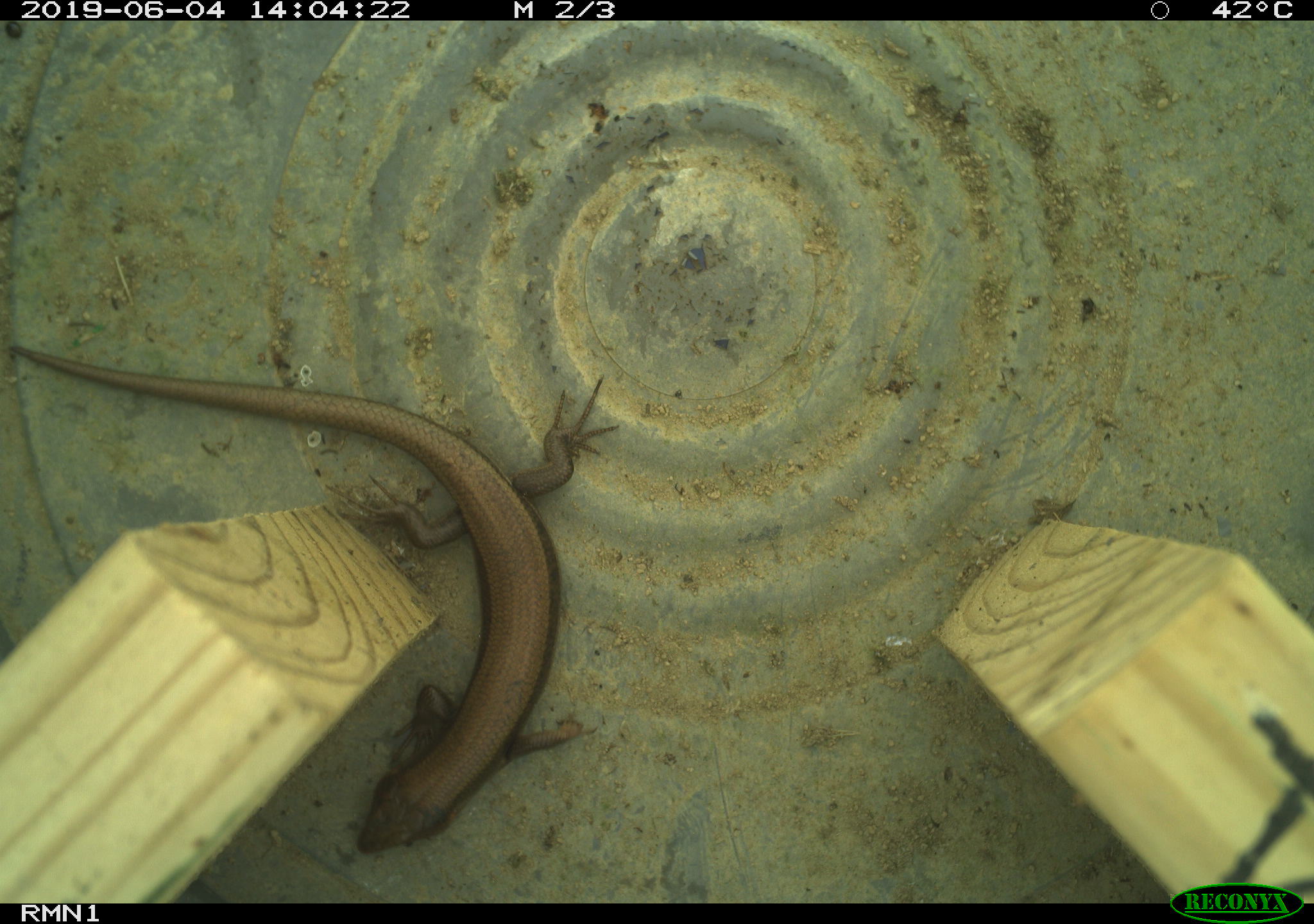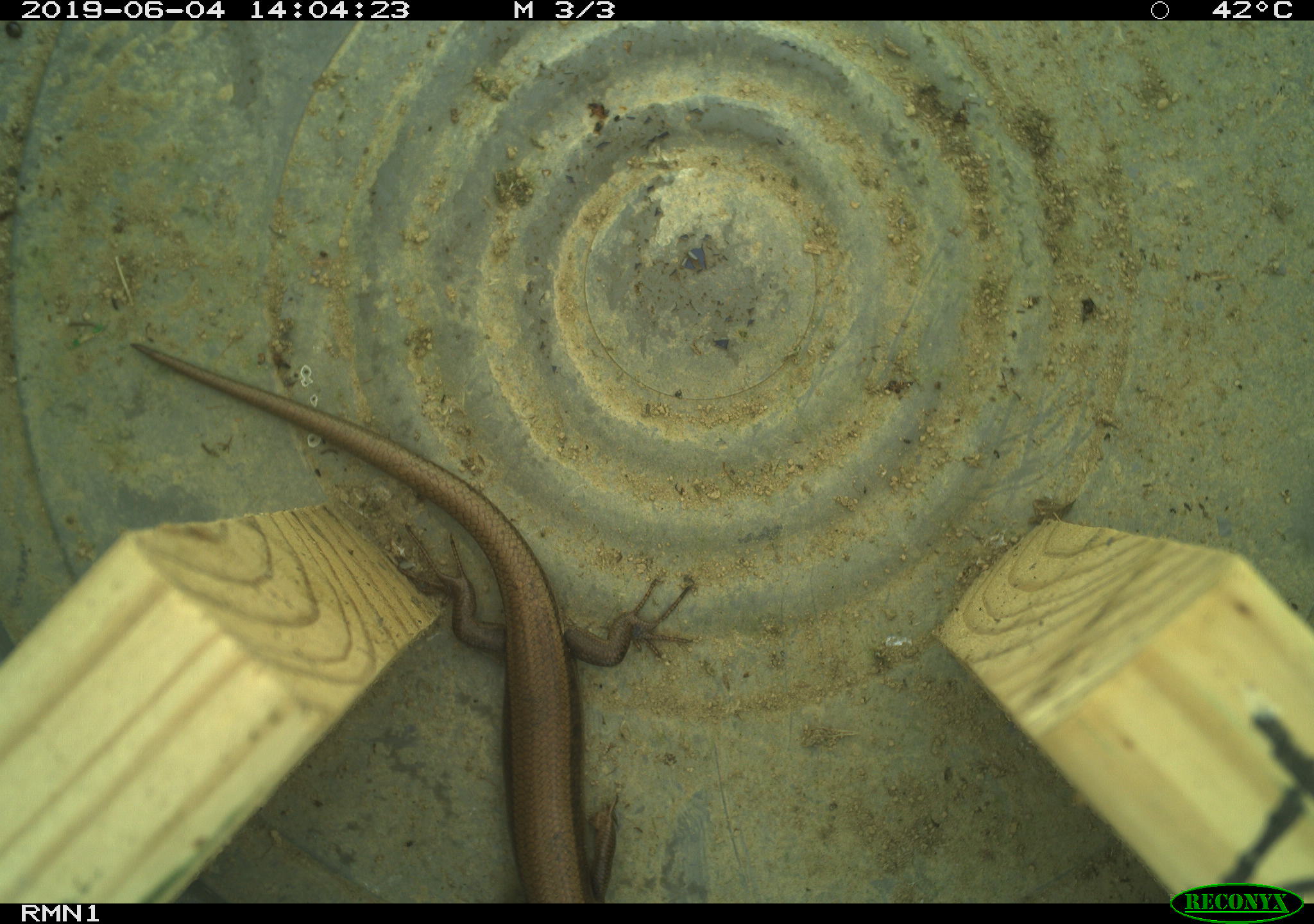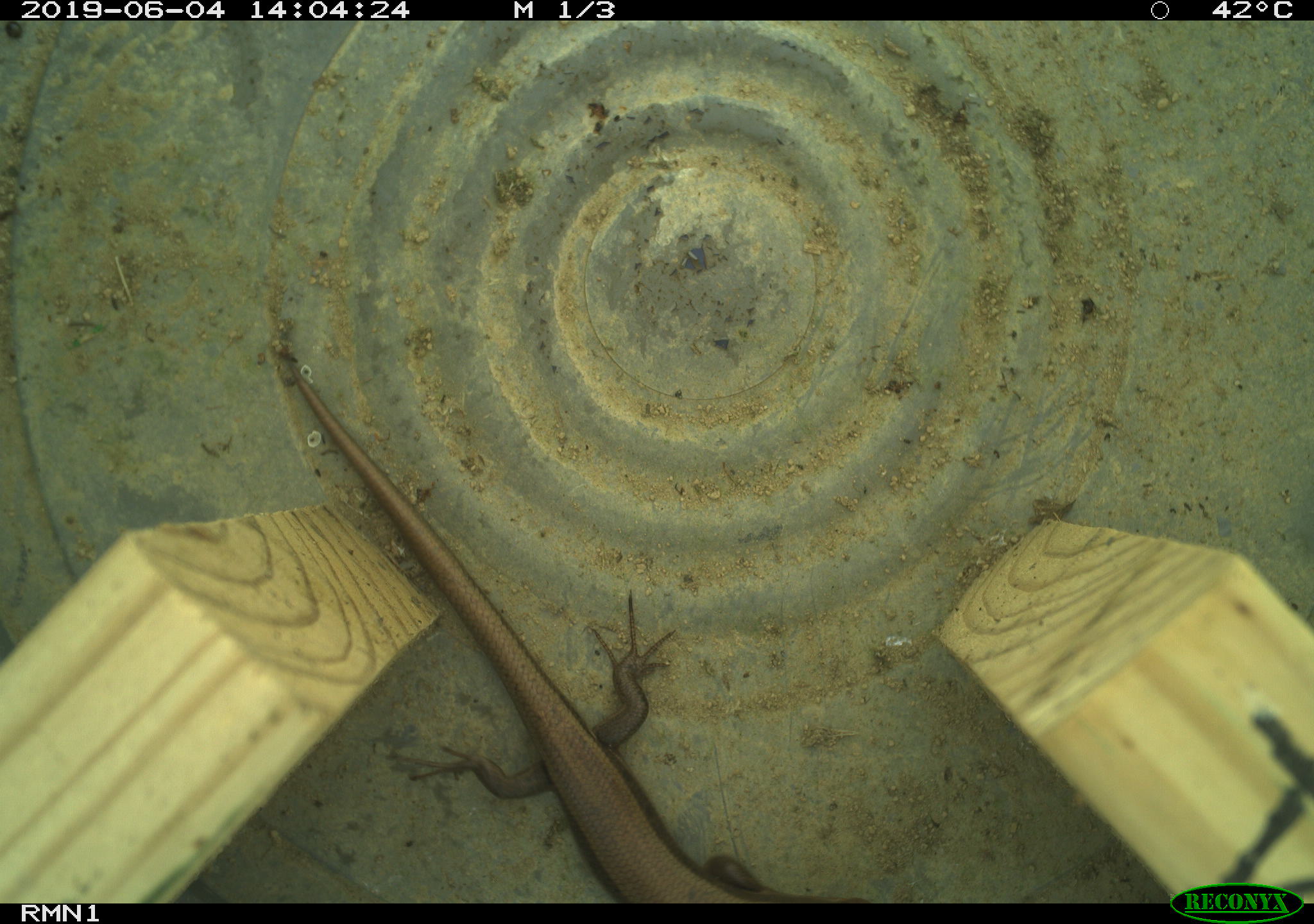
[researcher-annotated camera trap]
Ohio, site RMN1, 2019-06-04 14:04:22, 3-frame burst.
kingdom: Animalia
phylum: Chordata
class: Reptilia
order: Squamata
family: Scincidae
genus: Plestiodon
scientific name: Plestiodon fasciatus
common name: common five-lined skink